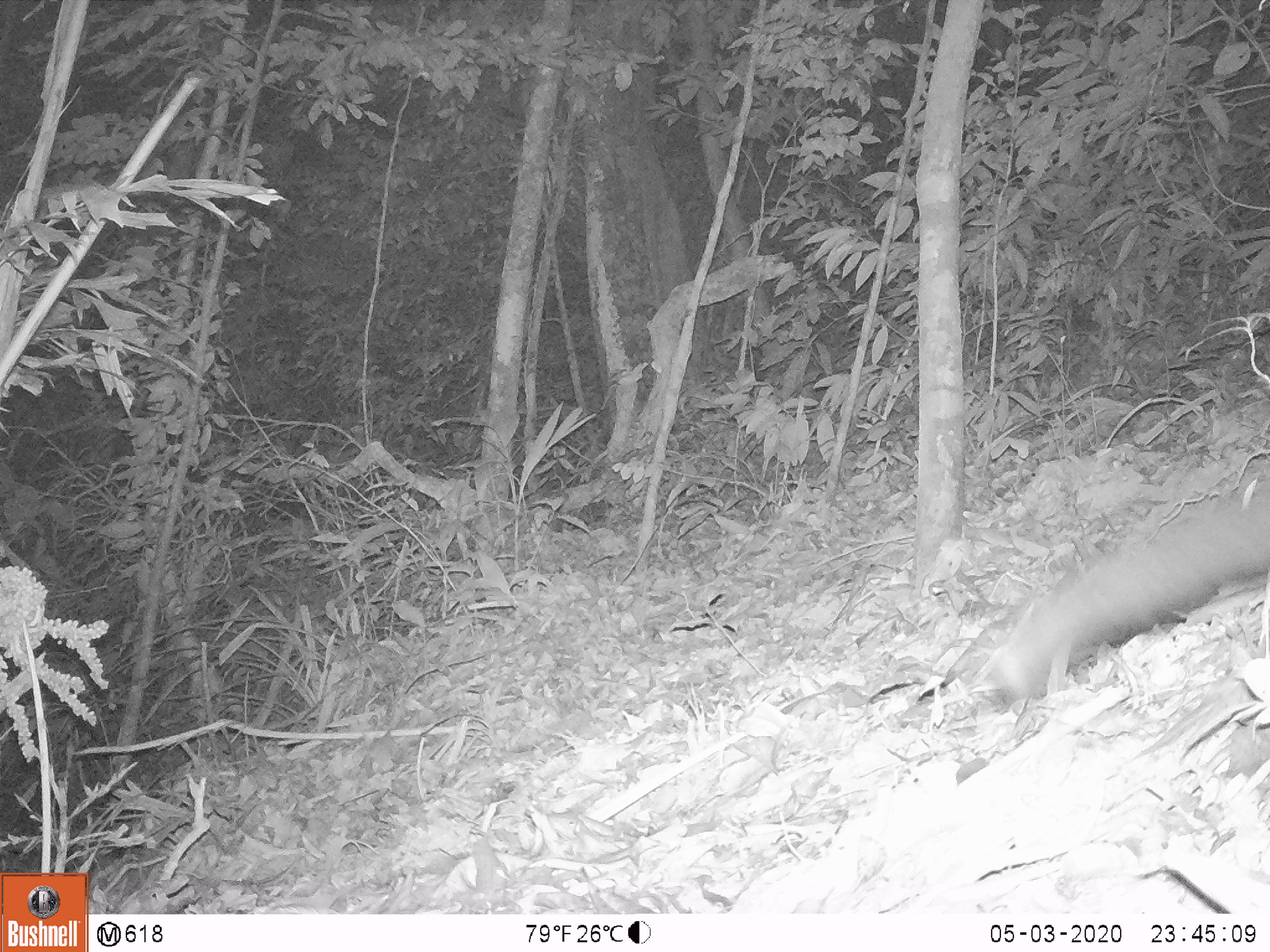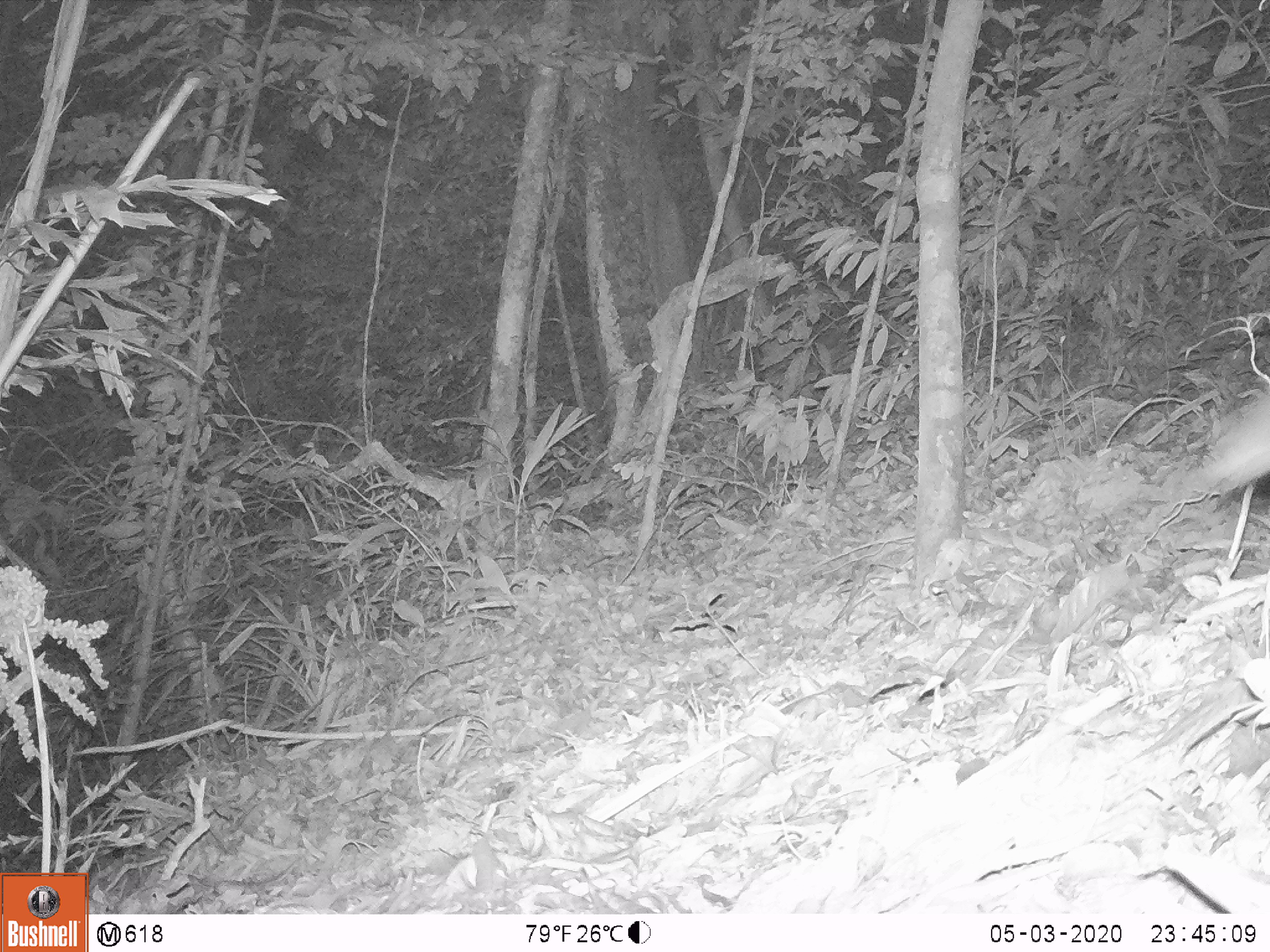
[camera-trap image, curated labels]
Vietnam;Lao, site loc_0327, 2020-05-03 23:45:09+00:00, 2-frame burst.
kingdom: Animalia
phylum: Chordata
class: Mammalia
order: Carnivora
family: Viverridae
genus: Paradoxurus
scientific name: Paradoxurus hermaphroditus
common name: common palm civet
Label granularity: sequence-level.